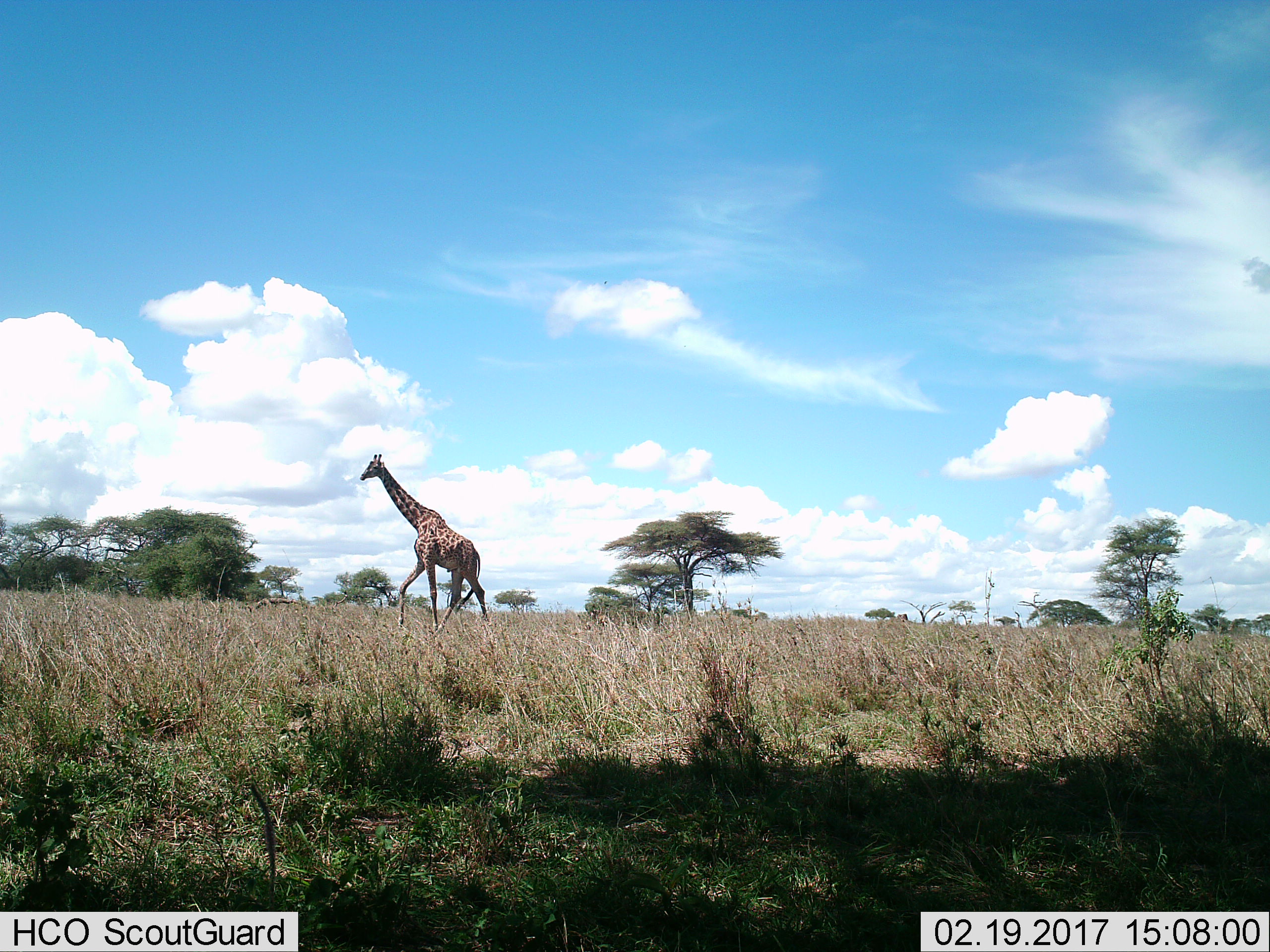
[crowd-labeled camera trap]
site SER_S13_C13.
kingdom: Animalia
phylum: Chordata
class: Mammalia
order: Artiodactyla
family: Giraffidae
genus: Giraffa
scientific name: Giraffa camelopardalis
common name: giraffe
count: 1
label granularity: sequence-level